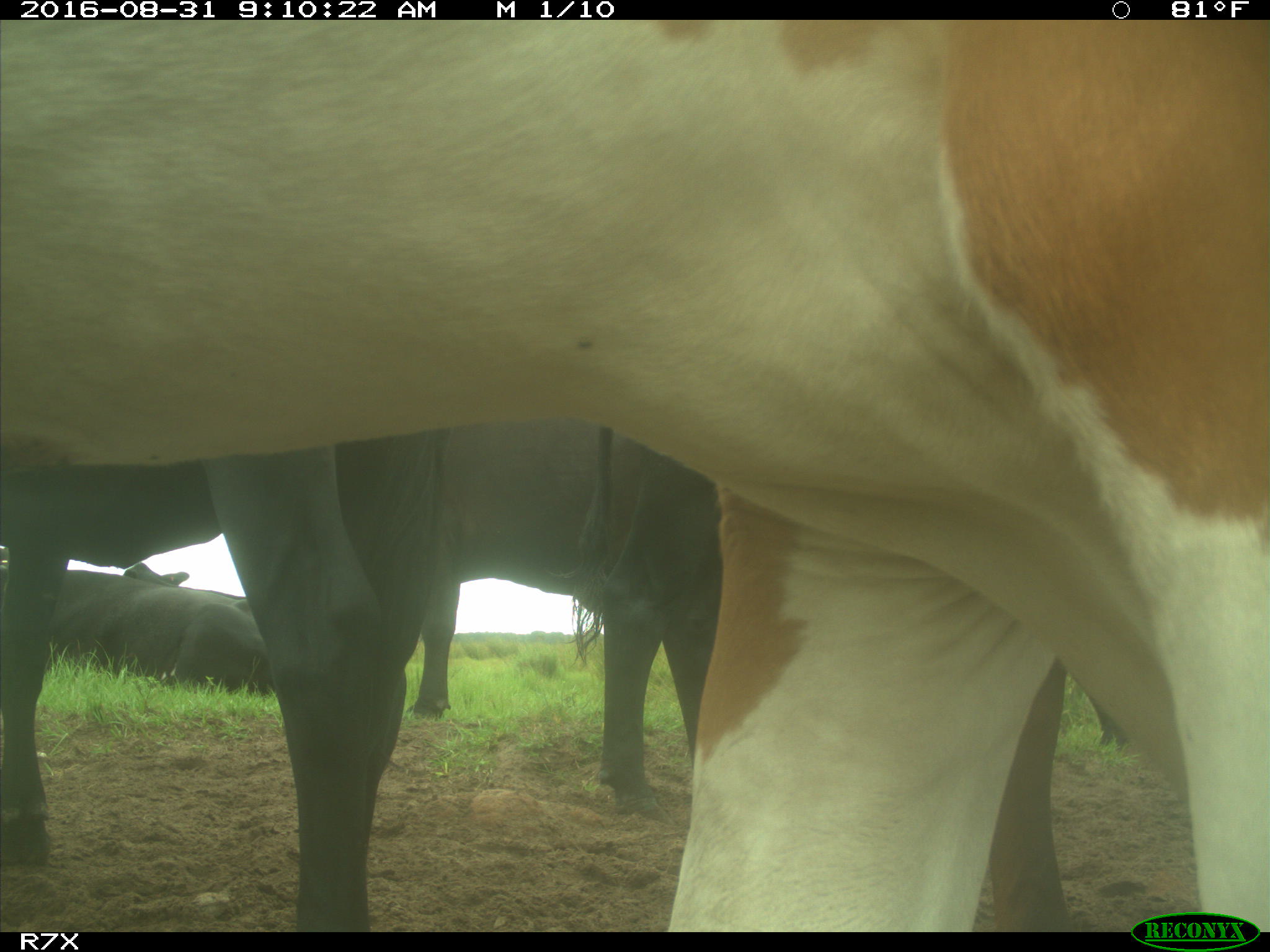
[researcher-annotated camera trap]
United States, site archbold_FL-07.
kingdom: Animalia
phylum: Chordata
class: Mammalia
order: Artiodactyla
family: Bovidae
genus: Bos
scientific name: Bos taurus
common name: domestic cow